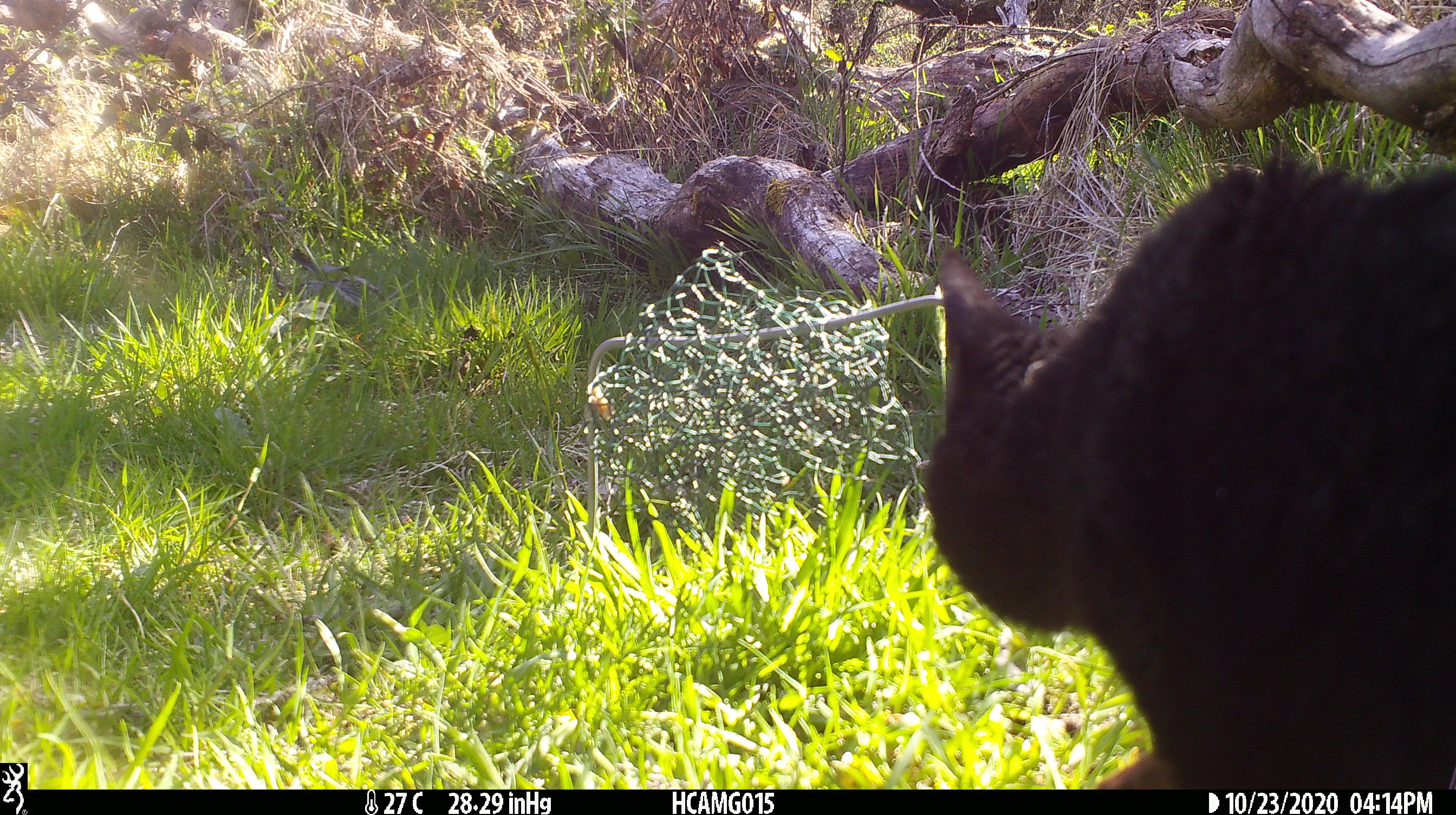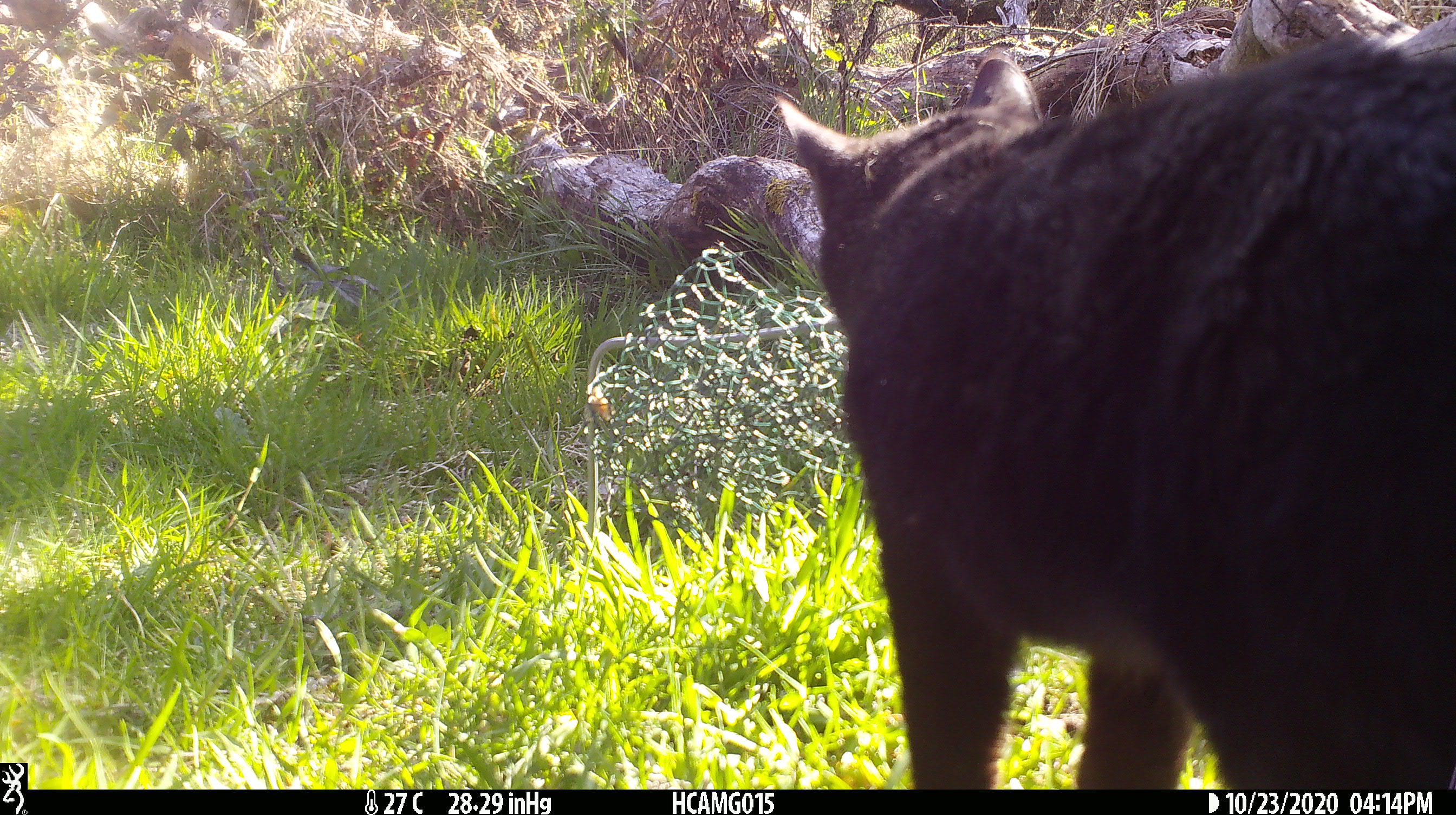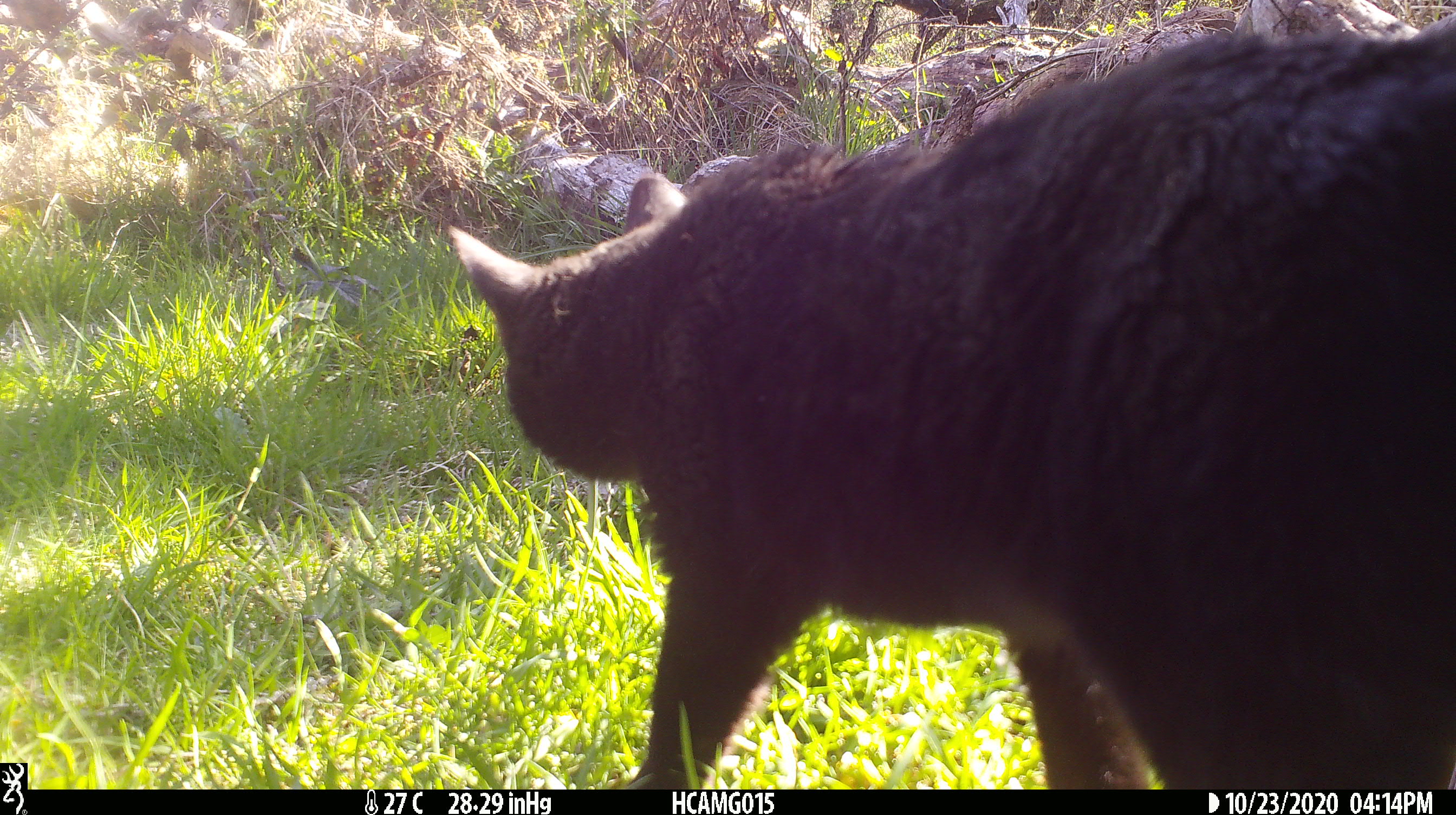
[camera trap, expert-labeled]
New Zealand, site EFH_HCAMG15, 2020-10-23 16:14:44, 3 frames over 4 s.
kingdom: Animalia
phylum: Chordata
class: Mammalia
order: Carnivora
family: Felidae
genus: Felis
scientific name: Felis catus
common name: domestic cat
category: cat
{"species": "cat (domestic cat) (Felis catus)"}